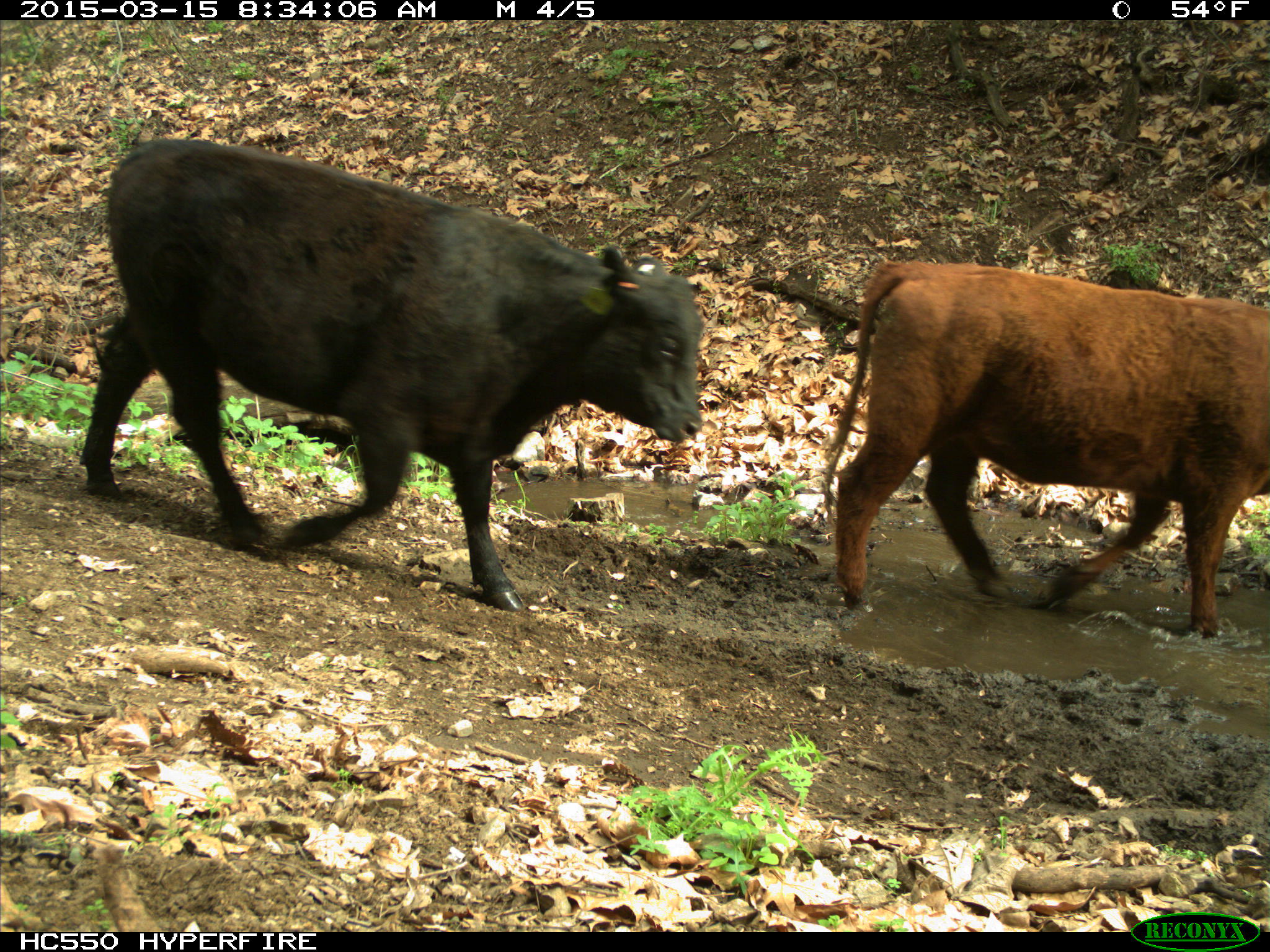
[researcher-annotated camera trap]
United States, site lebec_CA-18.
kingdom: Animalia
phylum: Chordata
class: Mammalia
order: Artiodactyla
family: Bovidae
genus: Bos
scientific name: Bos taurus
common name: domestic cow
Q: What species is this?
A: Bos taurus (domestic cow).